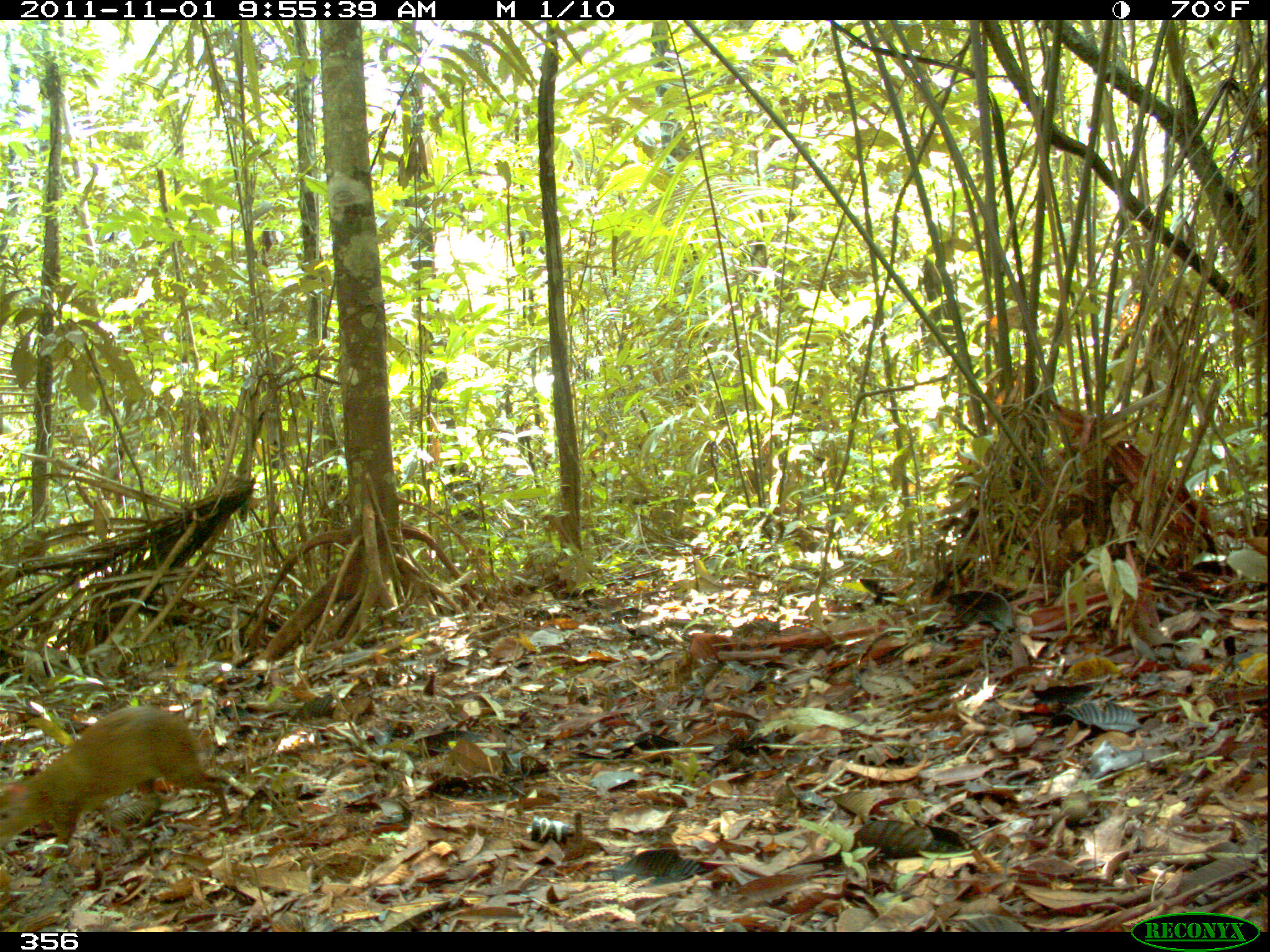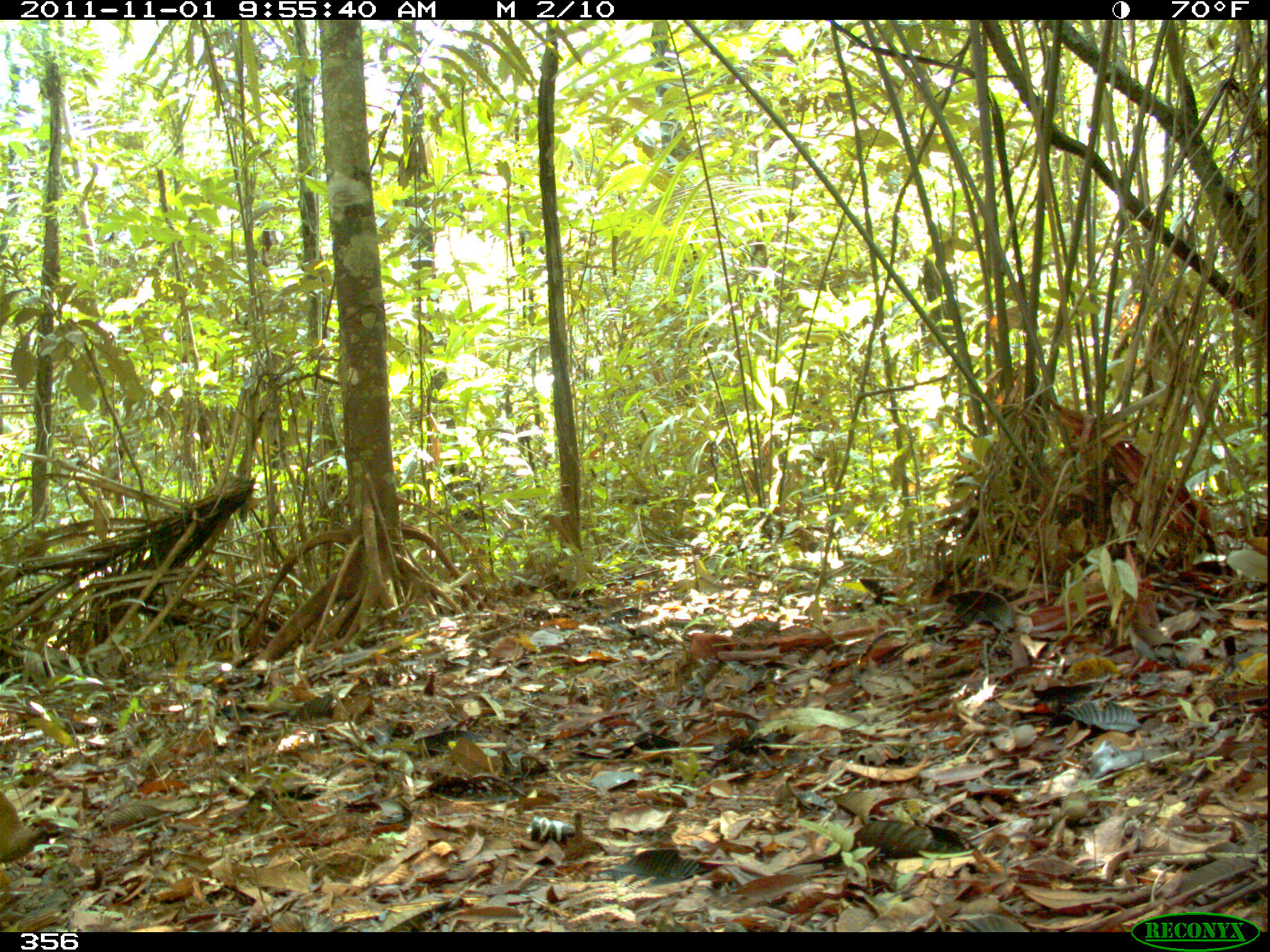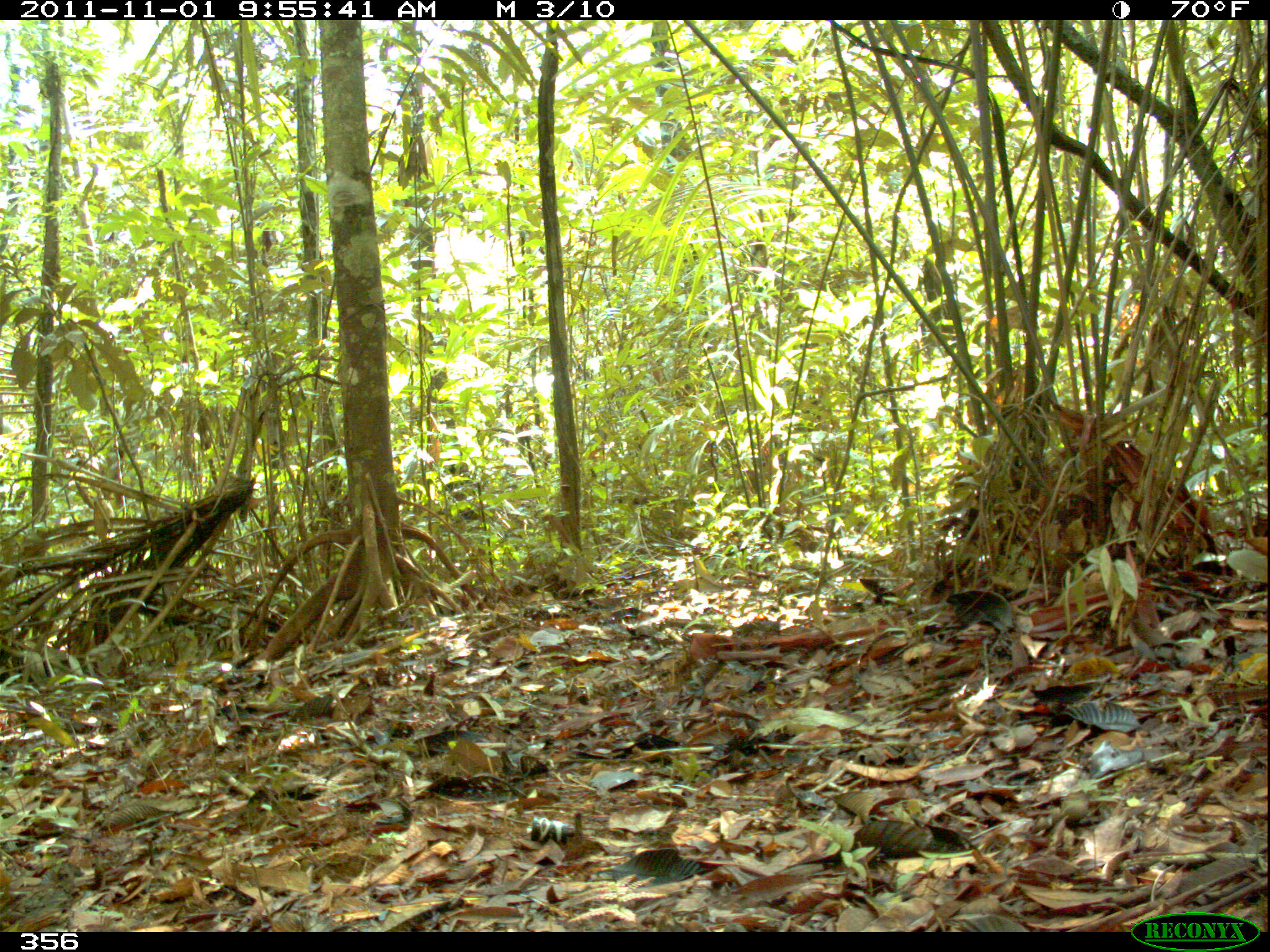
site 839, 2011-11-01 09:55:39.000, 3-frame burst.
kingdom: Animalia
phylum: Chordata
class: Mammalia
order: Rodentia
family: Dasyproctidae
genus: Dasyprocta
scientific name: Dasyprocta punctata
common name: central american agouti